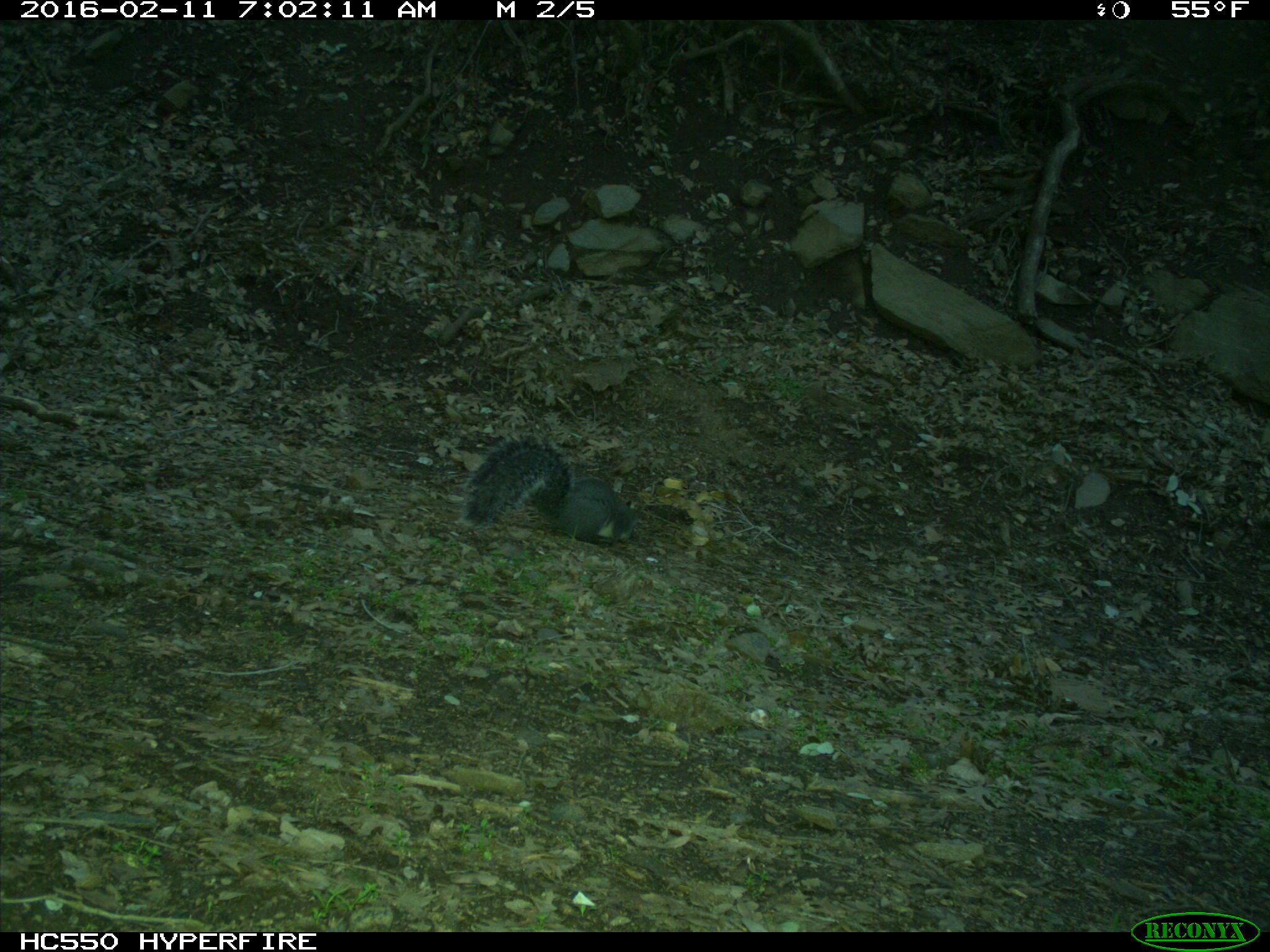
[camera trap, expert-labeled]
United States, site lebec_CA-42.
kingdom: Animalia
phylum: Chordata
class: Mammalia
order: Rodentia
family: Sciuridae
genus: Sciurus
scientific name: Sciurus carolinensis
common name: eastern gray squirrel